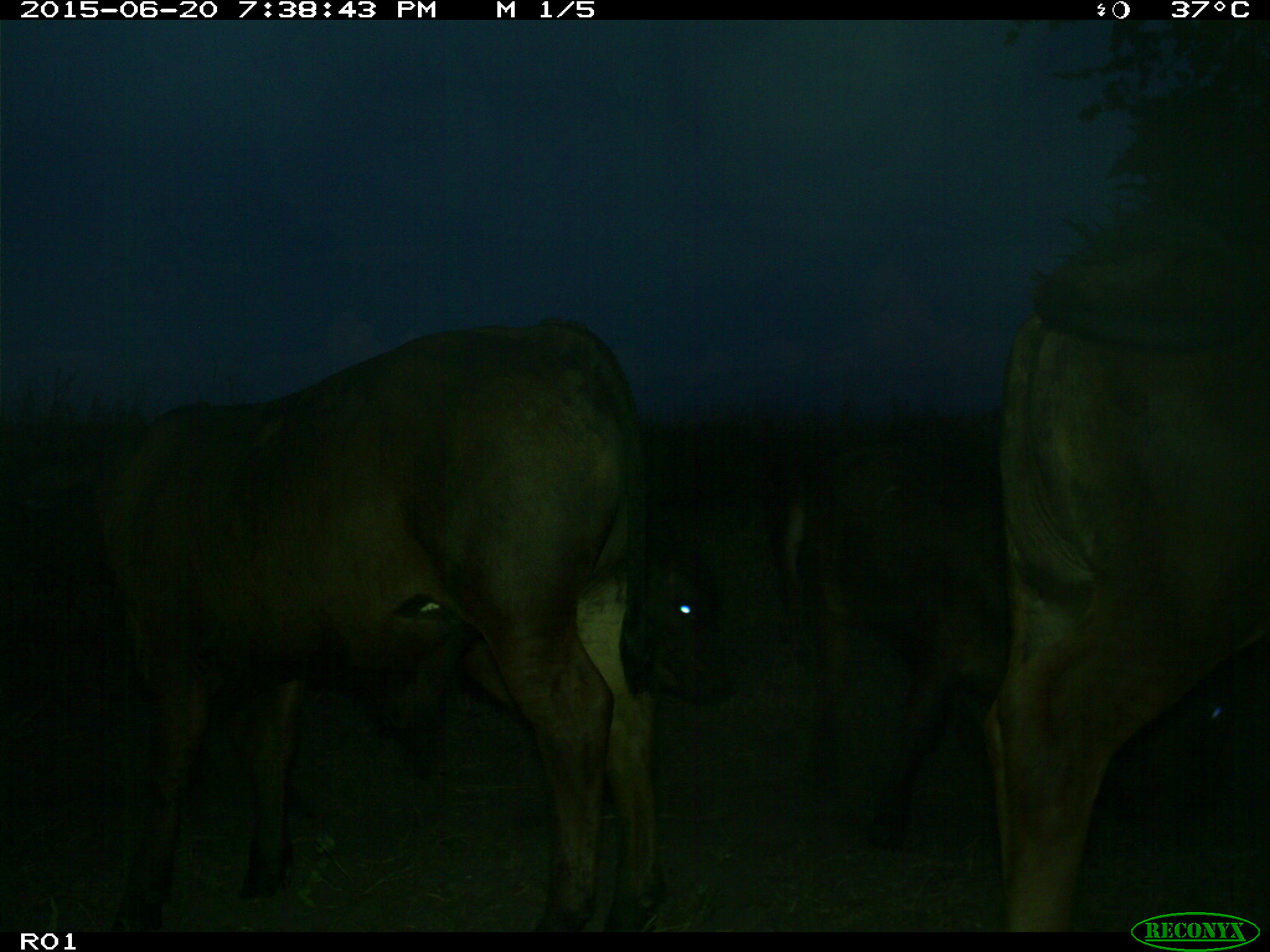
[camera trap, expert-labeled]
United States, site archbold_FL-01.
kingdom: Animalia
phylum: Chordata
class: Mammalia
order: Artiodactyla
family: Bovidae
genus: Bos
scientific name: Bos taurus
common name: domestic cow